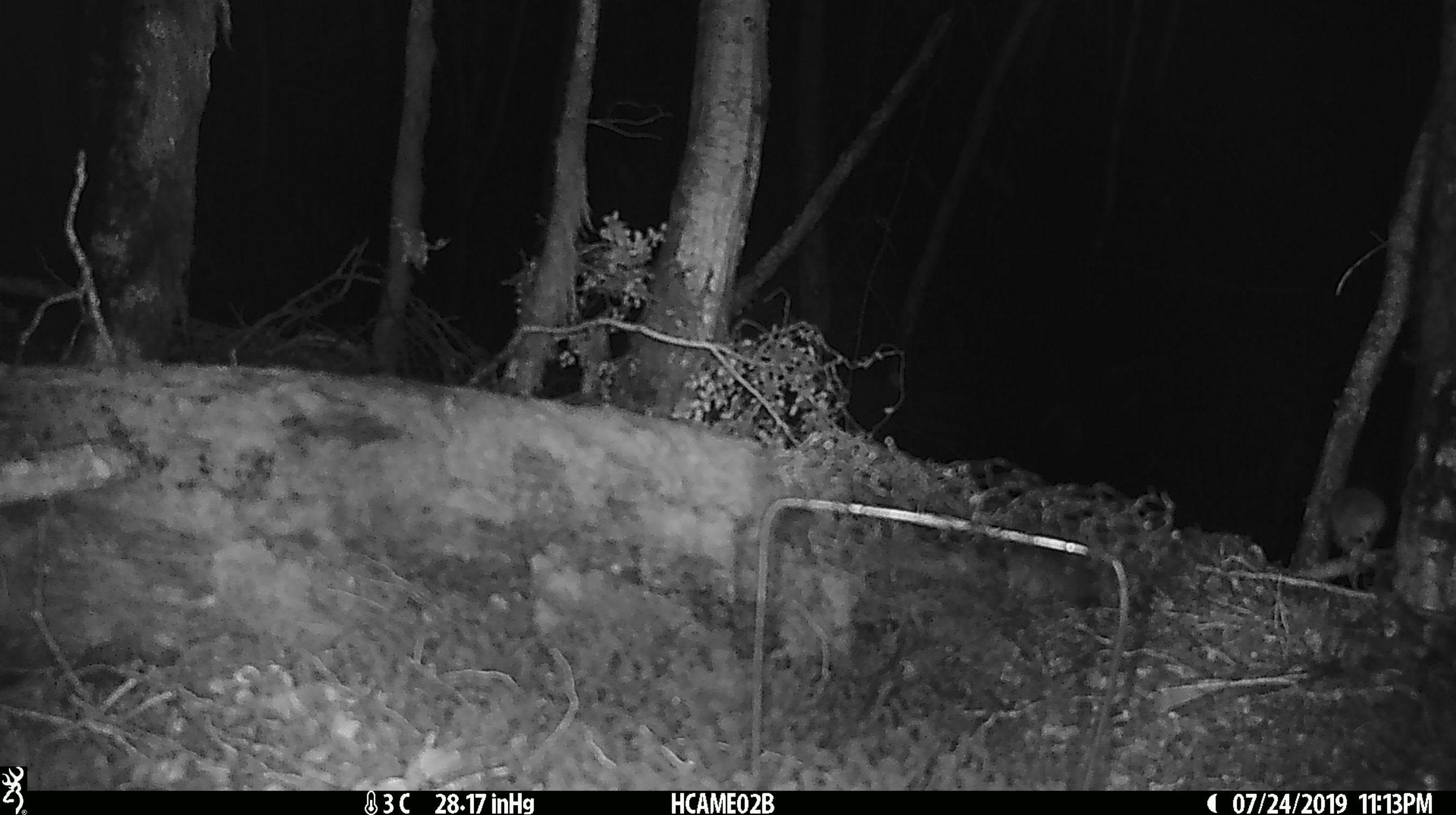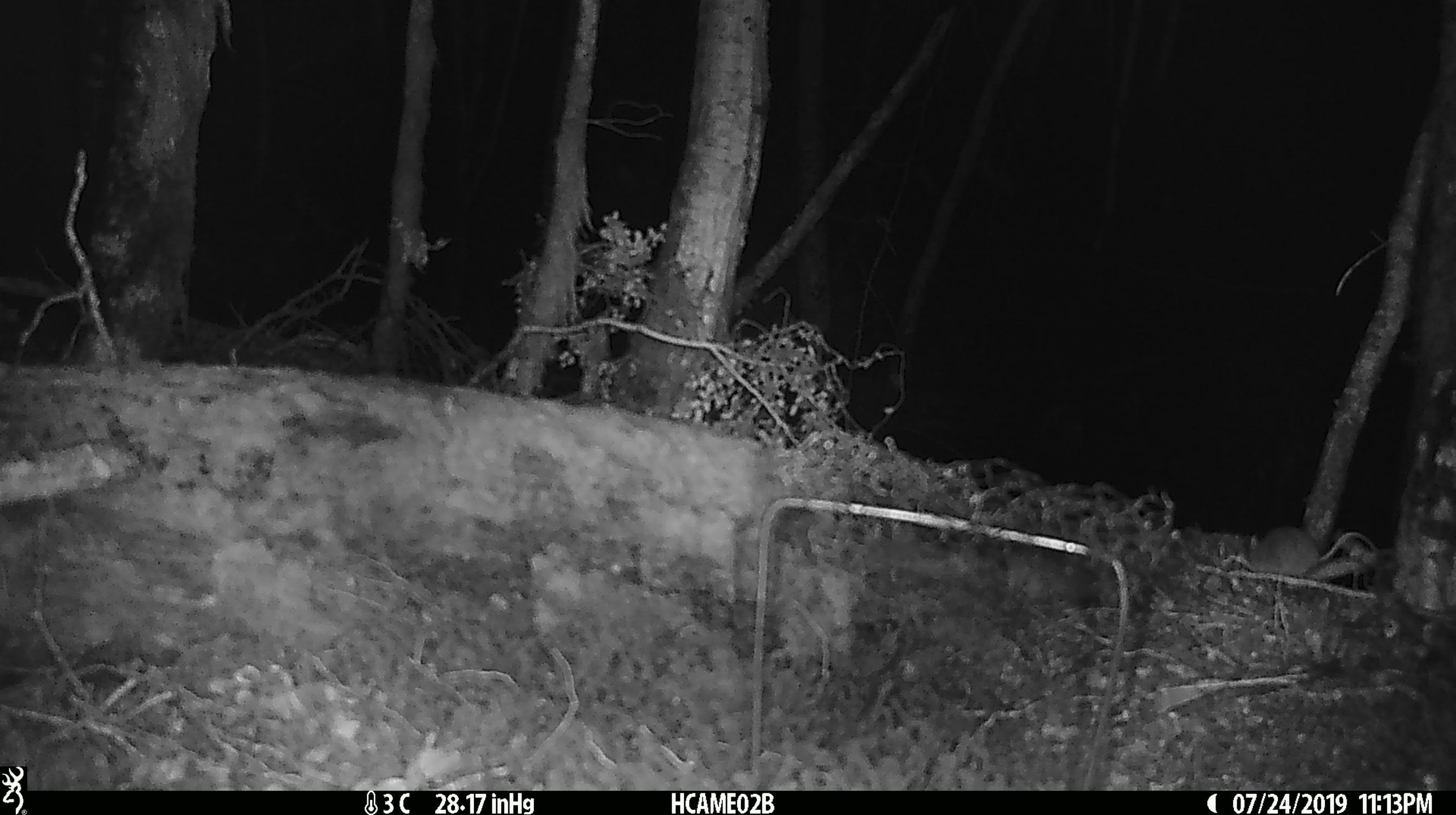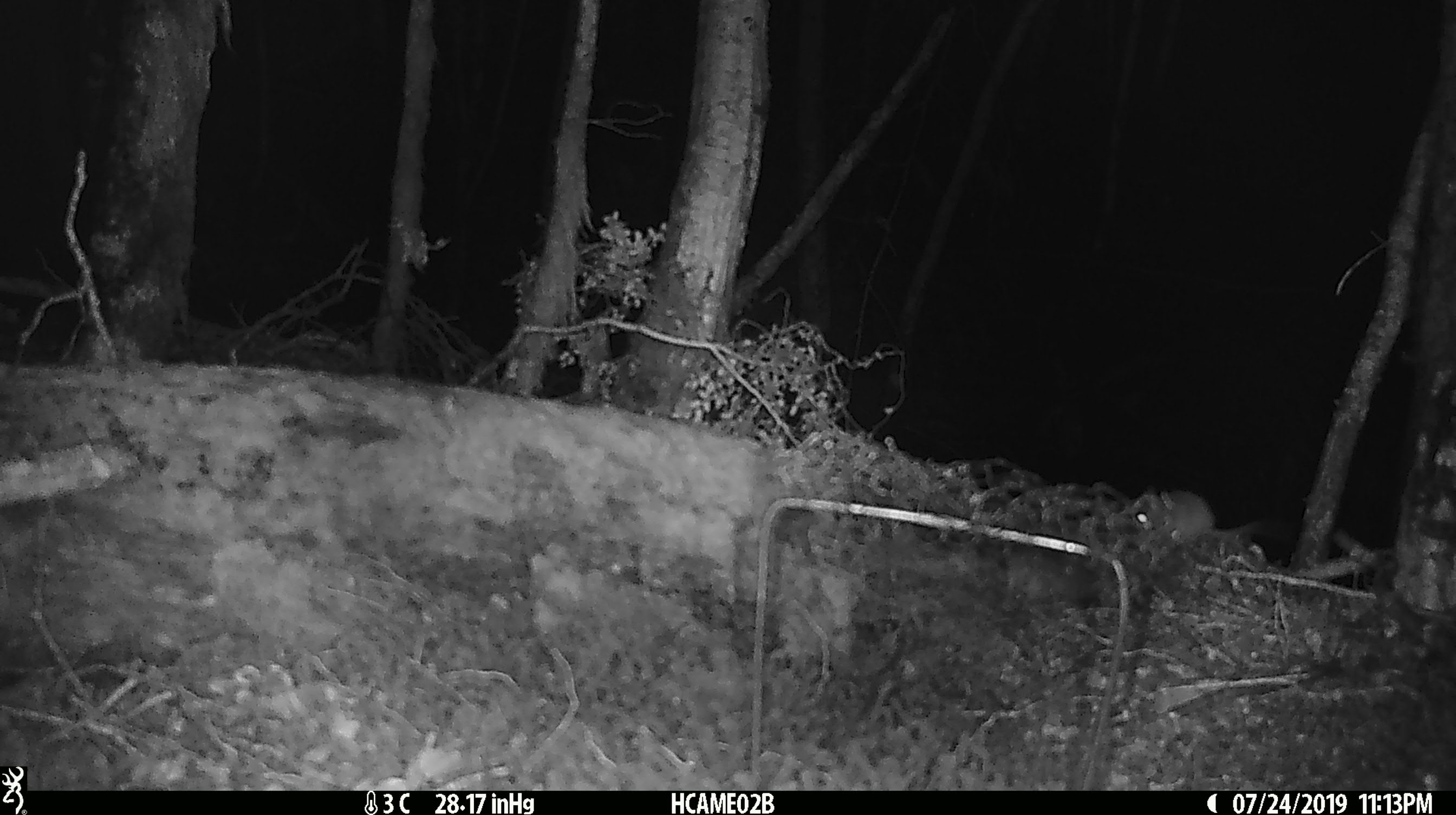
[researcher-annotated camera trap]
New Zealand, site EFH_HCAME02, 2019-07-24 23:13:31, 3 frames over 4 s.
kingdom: Animalia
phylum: Chordata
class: Mammalia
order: Rodentia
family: Muridae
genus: Mus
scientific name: Mus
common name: mouse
Mouse (Mus).